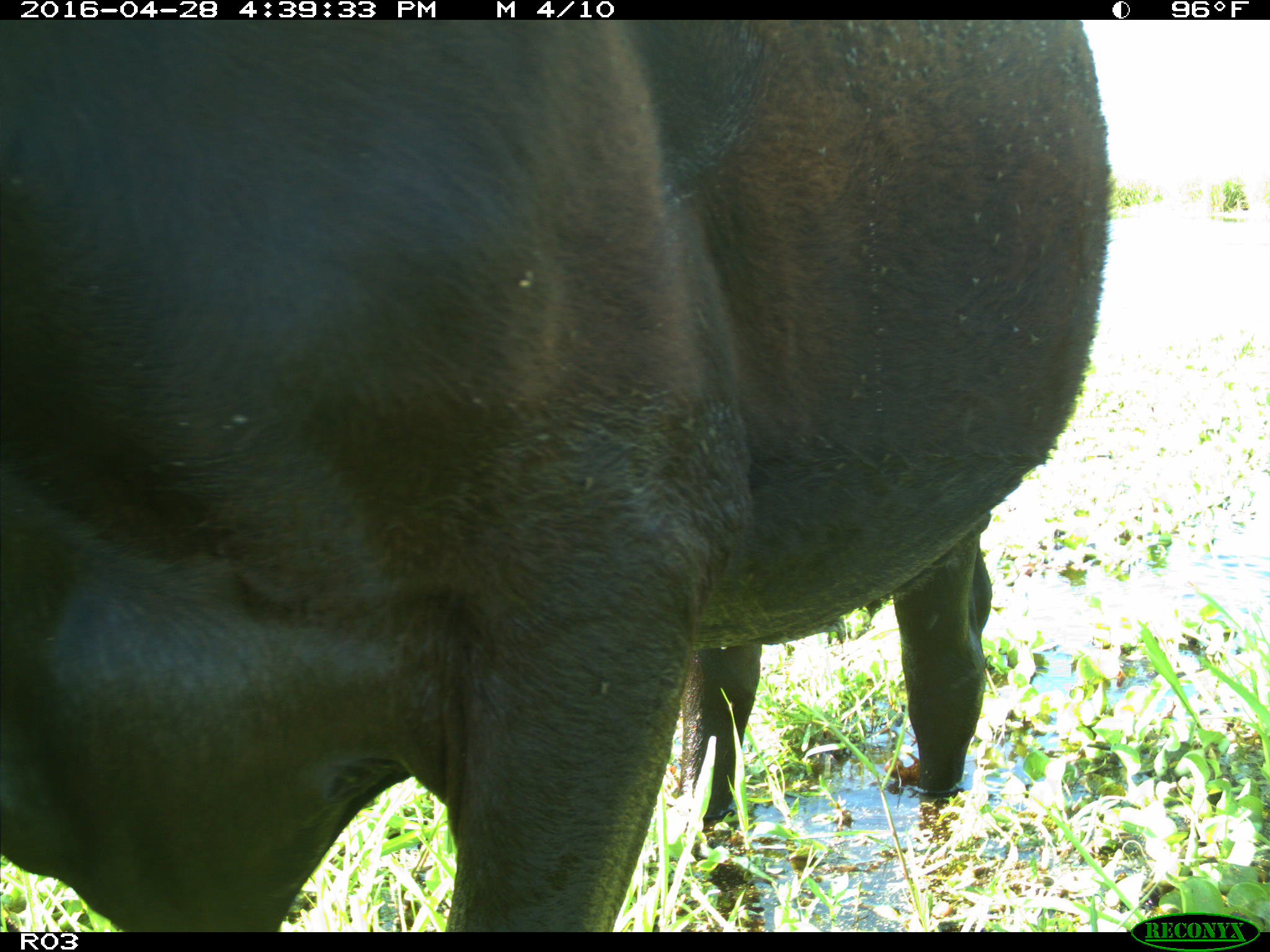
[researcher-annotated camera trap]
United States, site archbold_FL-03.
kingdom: Animalia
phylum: Chordata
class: Mammalia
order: Artiodactyla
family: Bovidae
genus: Bos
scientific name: Bos taurus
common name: domestic cow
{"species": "Bos taurus (domestic cow)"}